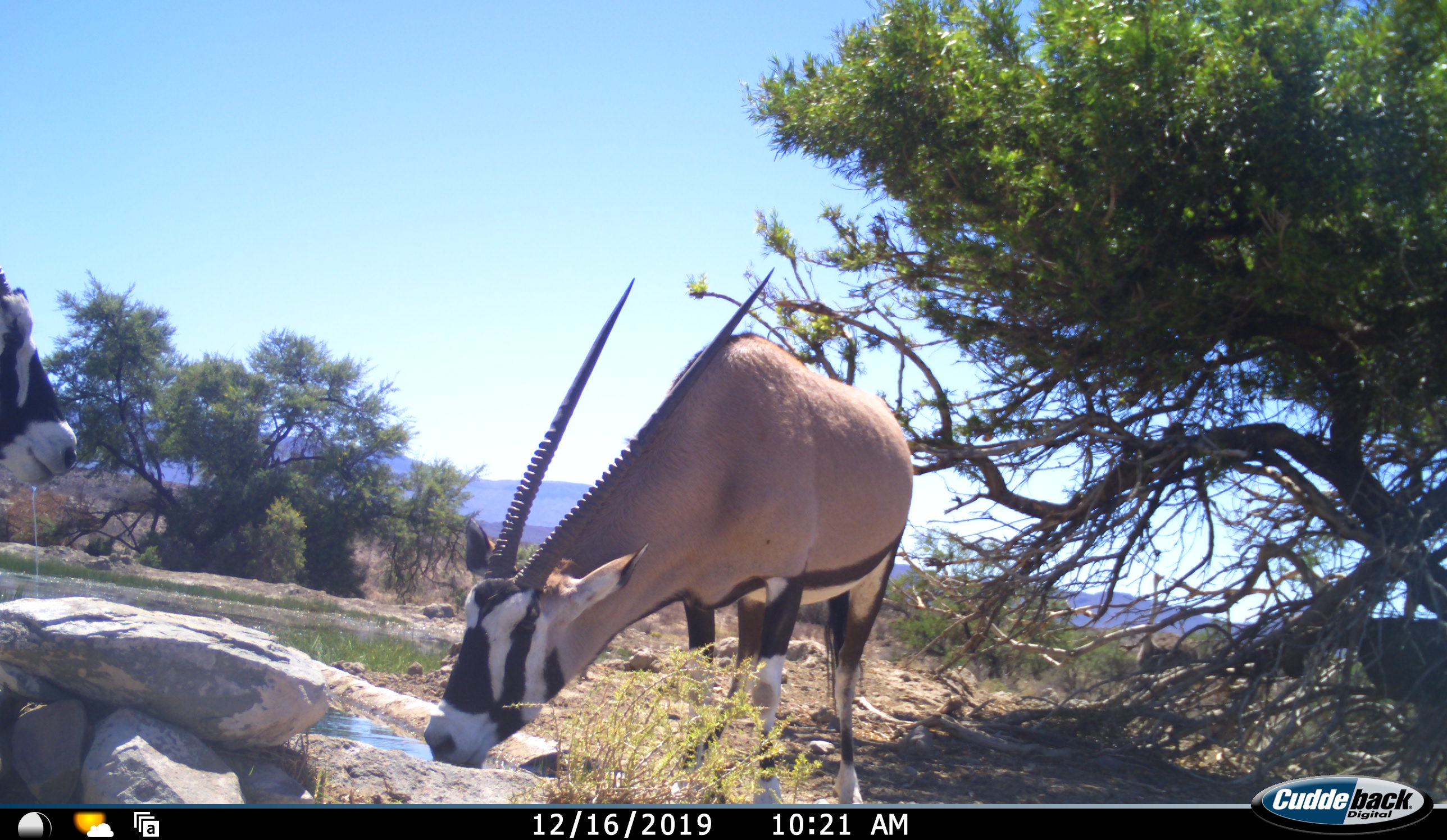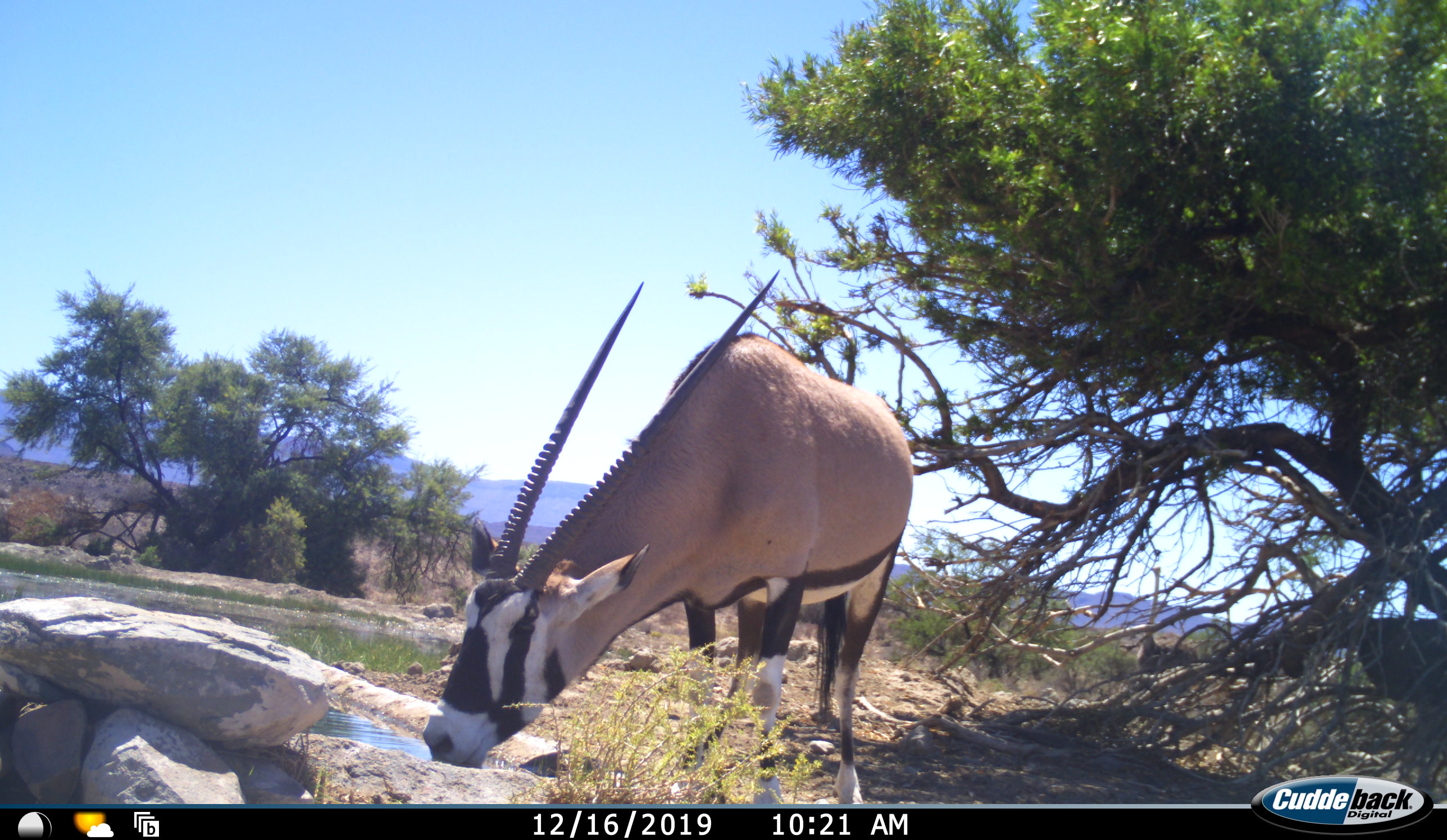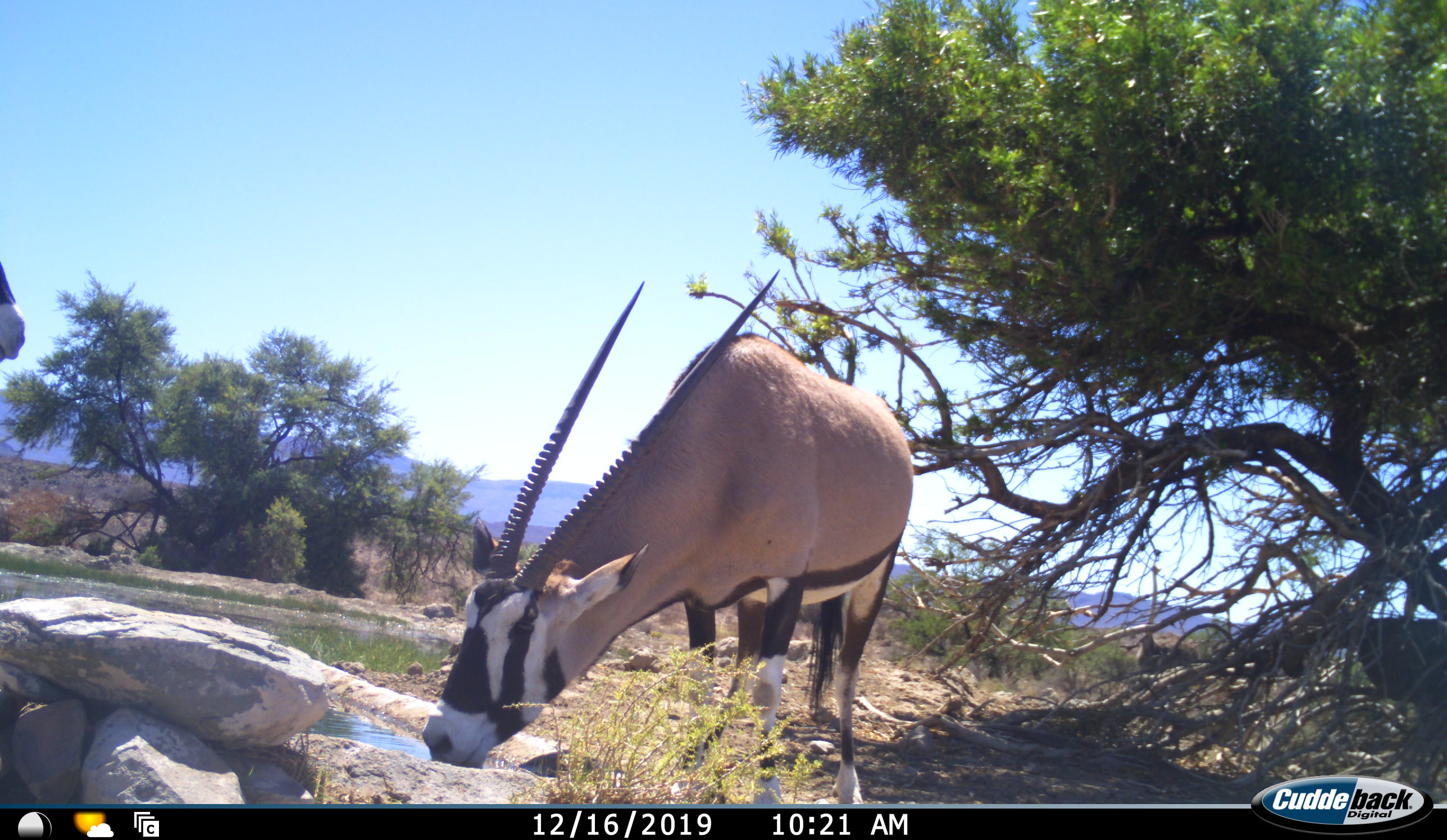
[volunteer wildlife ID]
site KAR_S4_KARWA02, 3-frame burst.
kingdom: Animalia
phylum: Chordata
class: Mammalia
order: Artiodactyla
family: Bovidae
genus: Oryx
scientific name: Oryx gazella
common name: gemsbok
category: oryx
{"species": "oryx (gemsbok) (Oryx gazella)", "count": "2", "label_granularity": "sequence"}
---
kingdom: Animalia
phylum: Chordata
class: Aves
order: Struthioniformes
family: Struthionidae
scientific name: Struthionidae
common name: ostrich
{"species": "ostrich (Struthionidae)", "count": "1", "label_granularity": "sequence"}